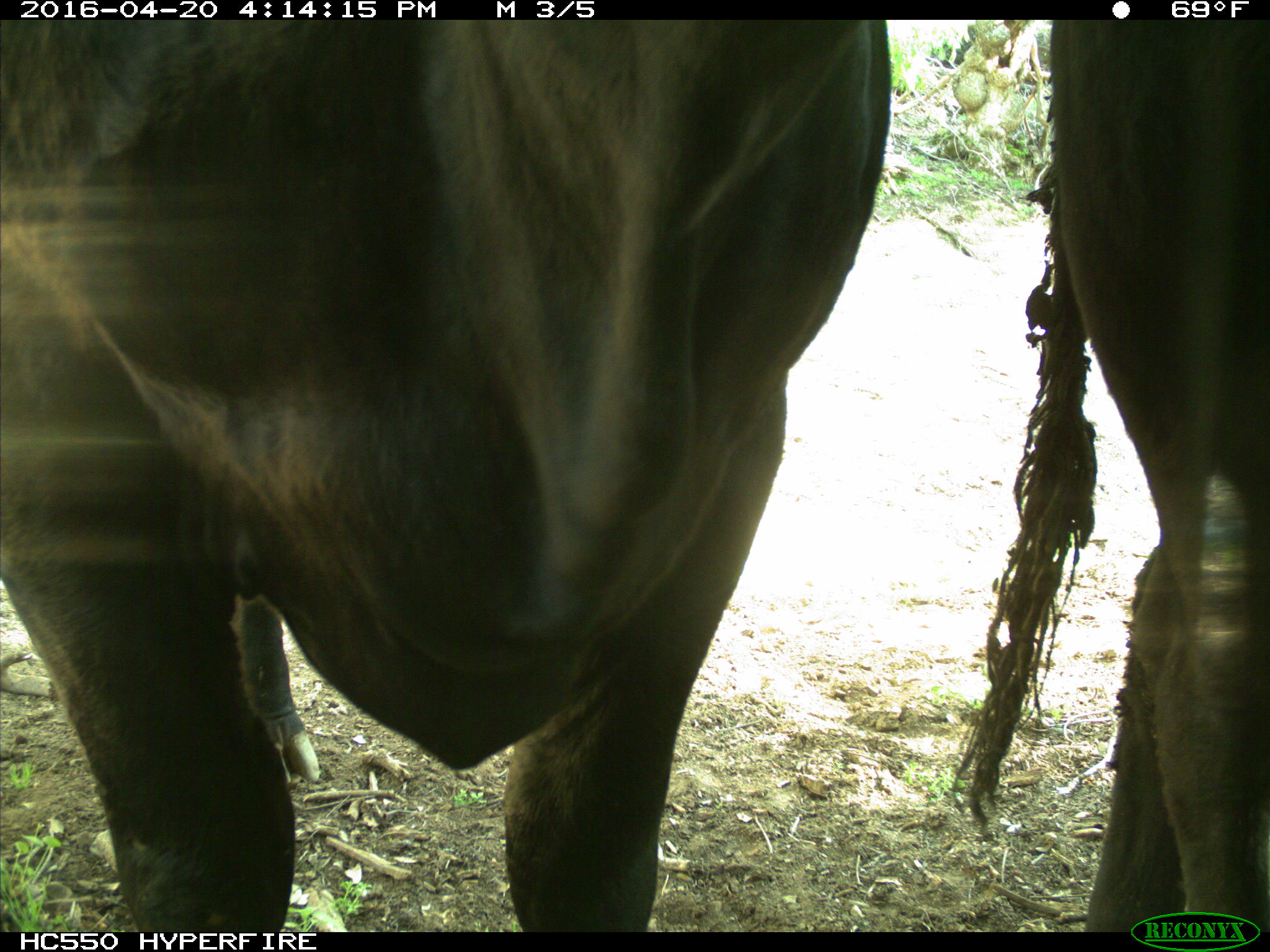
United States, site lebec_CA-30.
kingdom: Animalia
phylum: Chordata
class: Mammalia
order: Artiodactyla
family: Bovidae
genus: Bos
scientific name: Bos taurus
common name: domestic cow